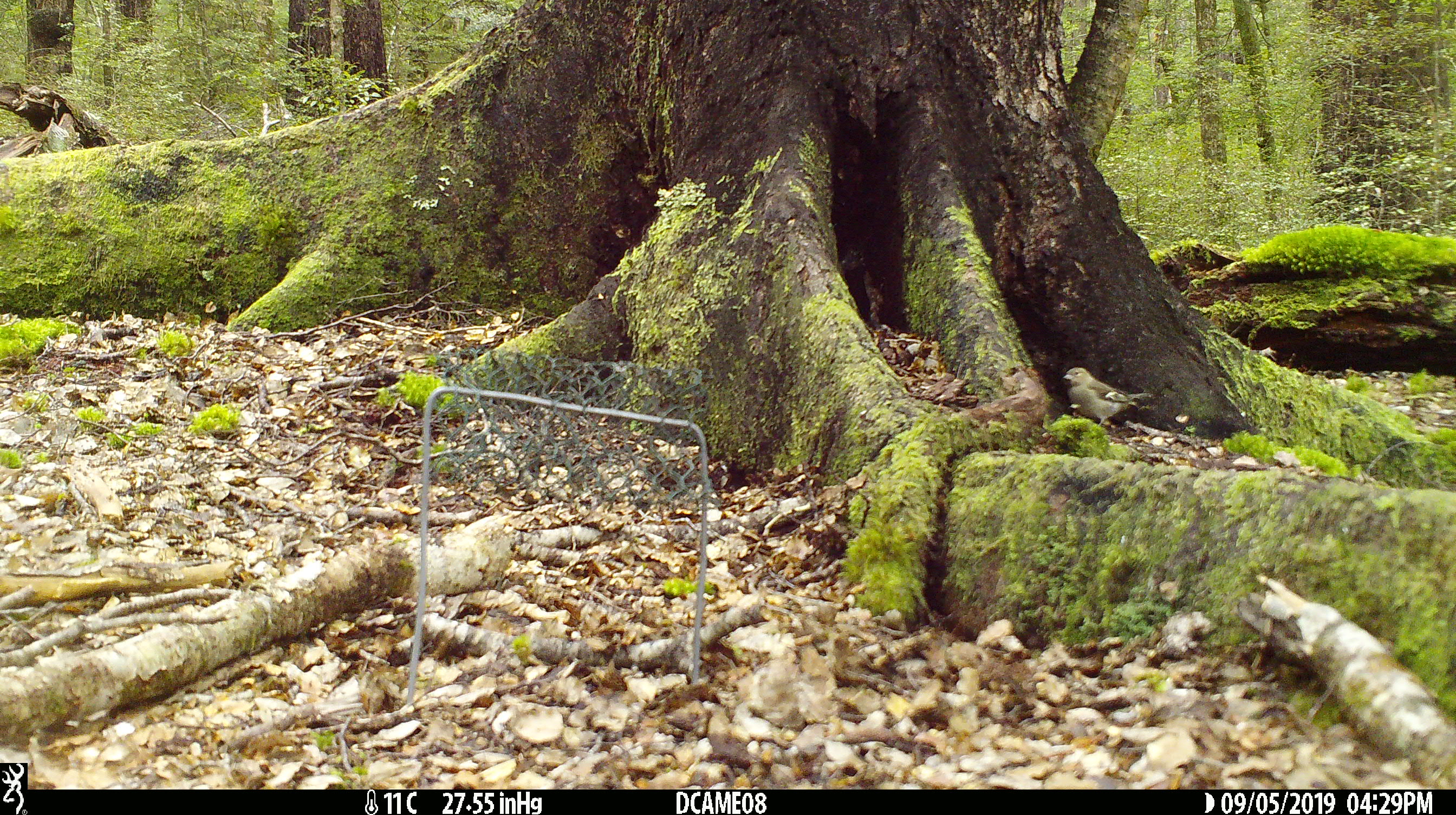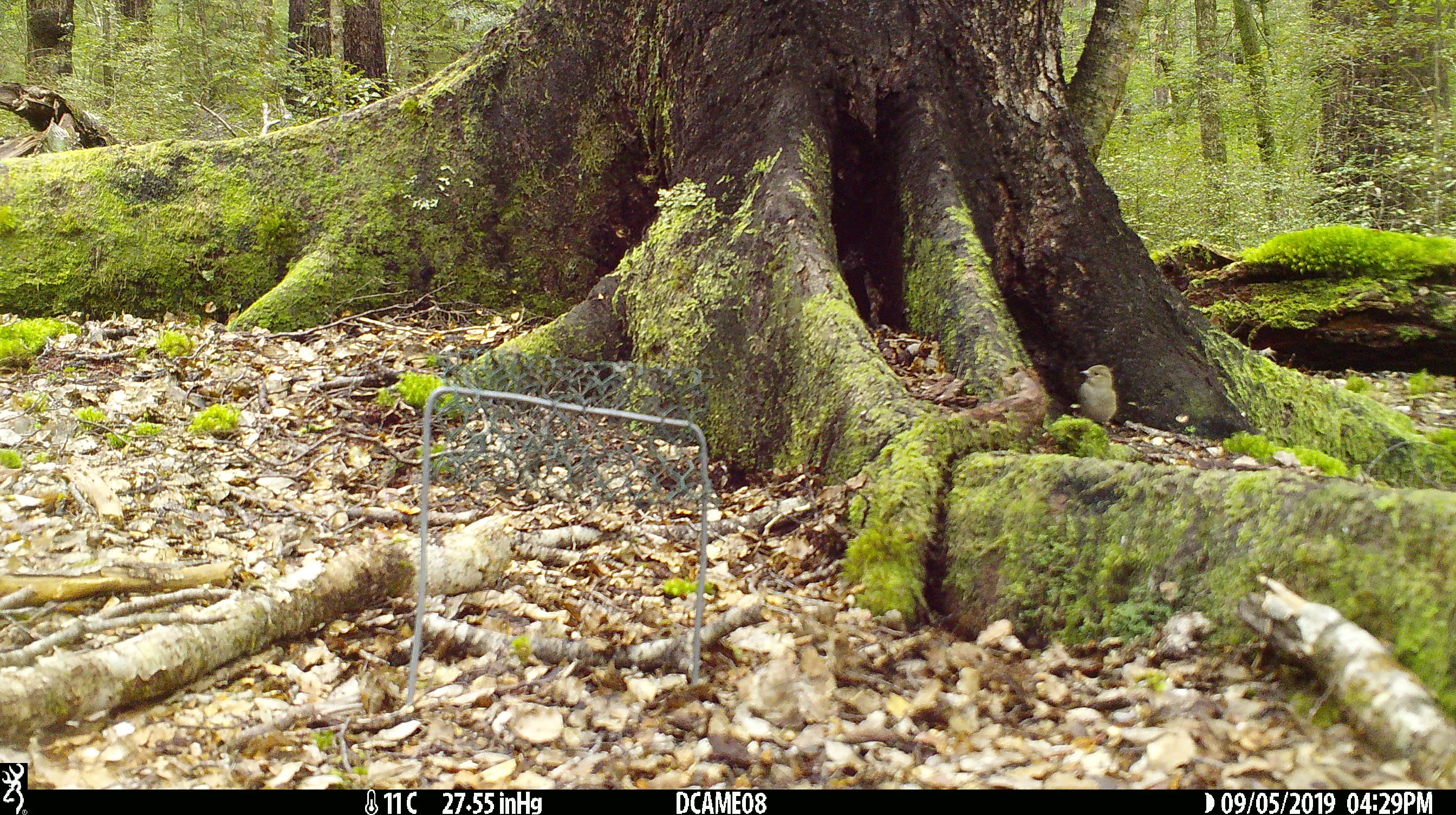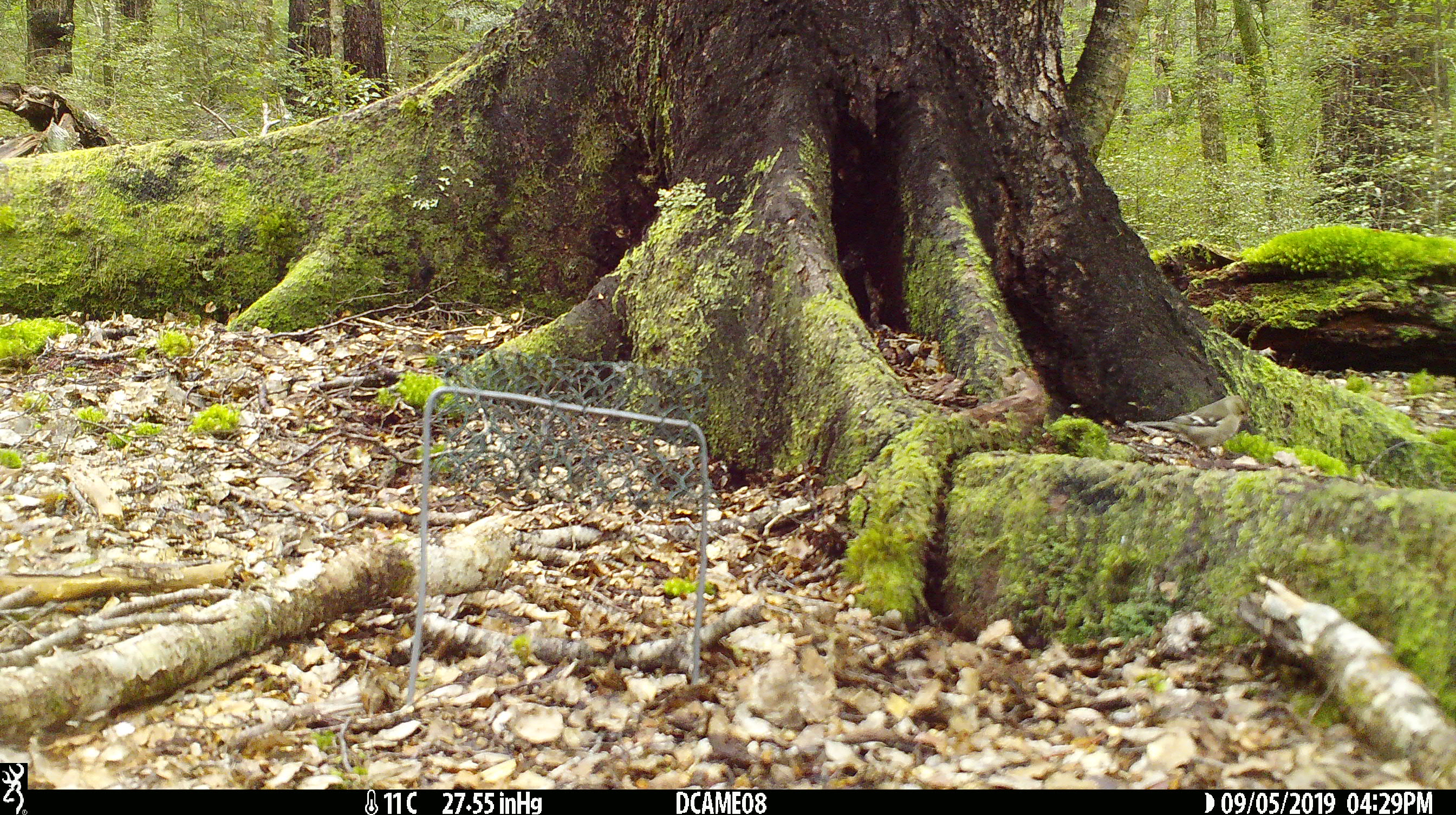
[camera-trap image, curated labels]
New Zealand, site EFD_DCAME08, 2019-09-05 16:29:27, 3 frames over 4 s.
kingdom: Animalia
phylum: Chordata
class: Aves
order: Passeriformes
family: Fringillidae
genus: Fringilla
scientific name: Fringilla coelebs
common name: common chaffinch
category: chaffinch